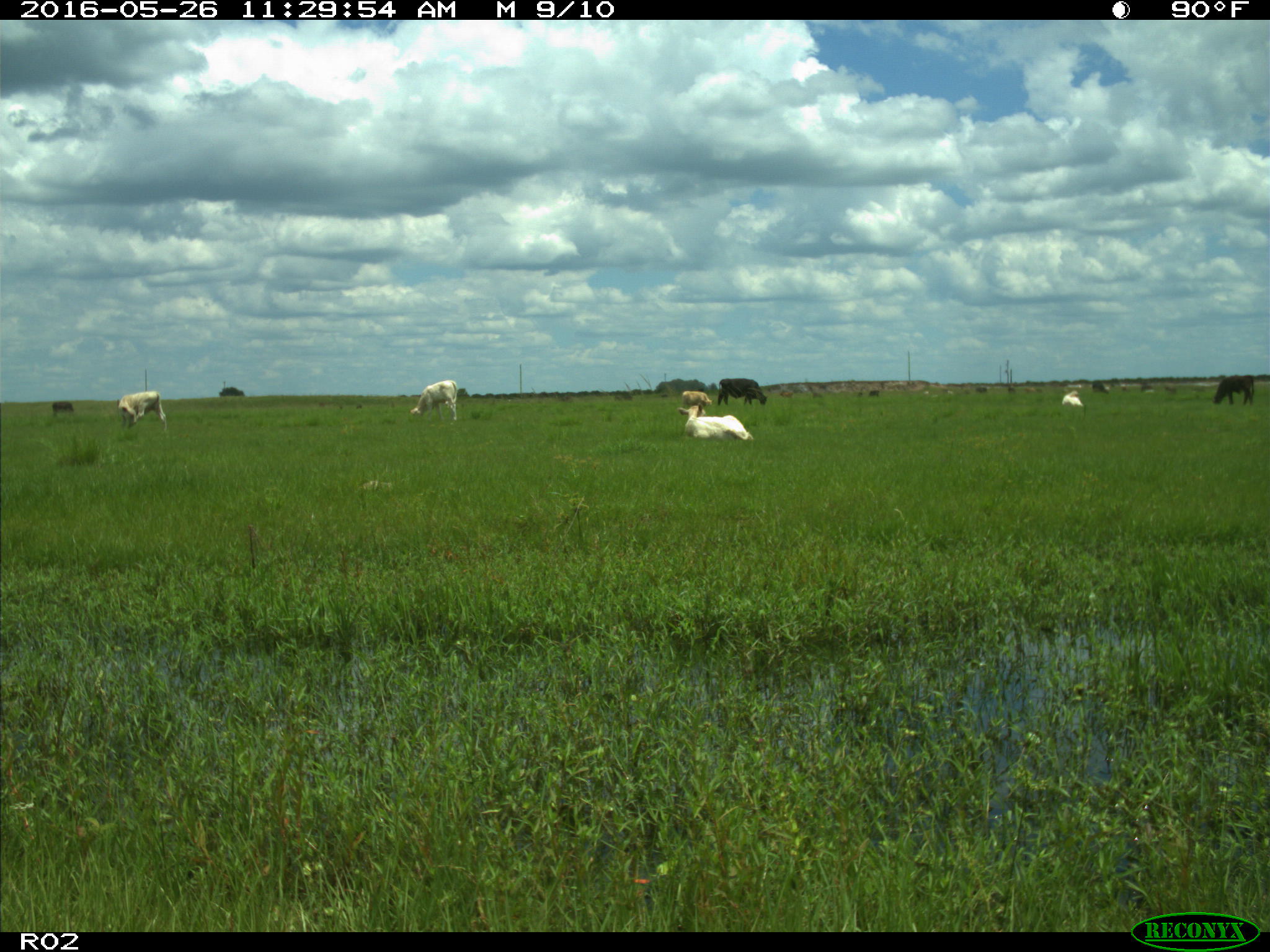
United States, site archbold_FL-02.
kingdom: Animalia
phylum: Chordata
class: Mammalia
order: Artiodactyla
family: Bovidae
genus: Bos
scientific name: Bos taurus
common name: domestic cow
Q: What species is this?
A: Bos taurus (domestic cow).